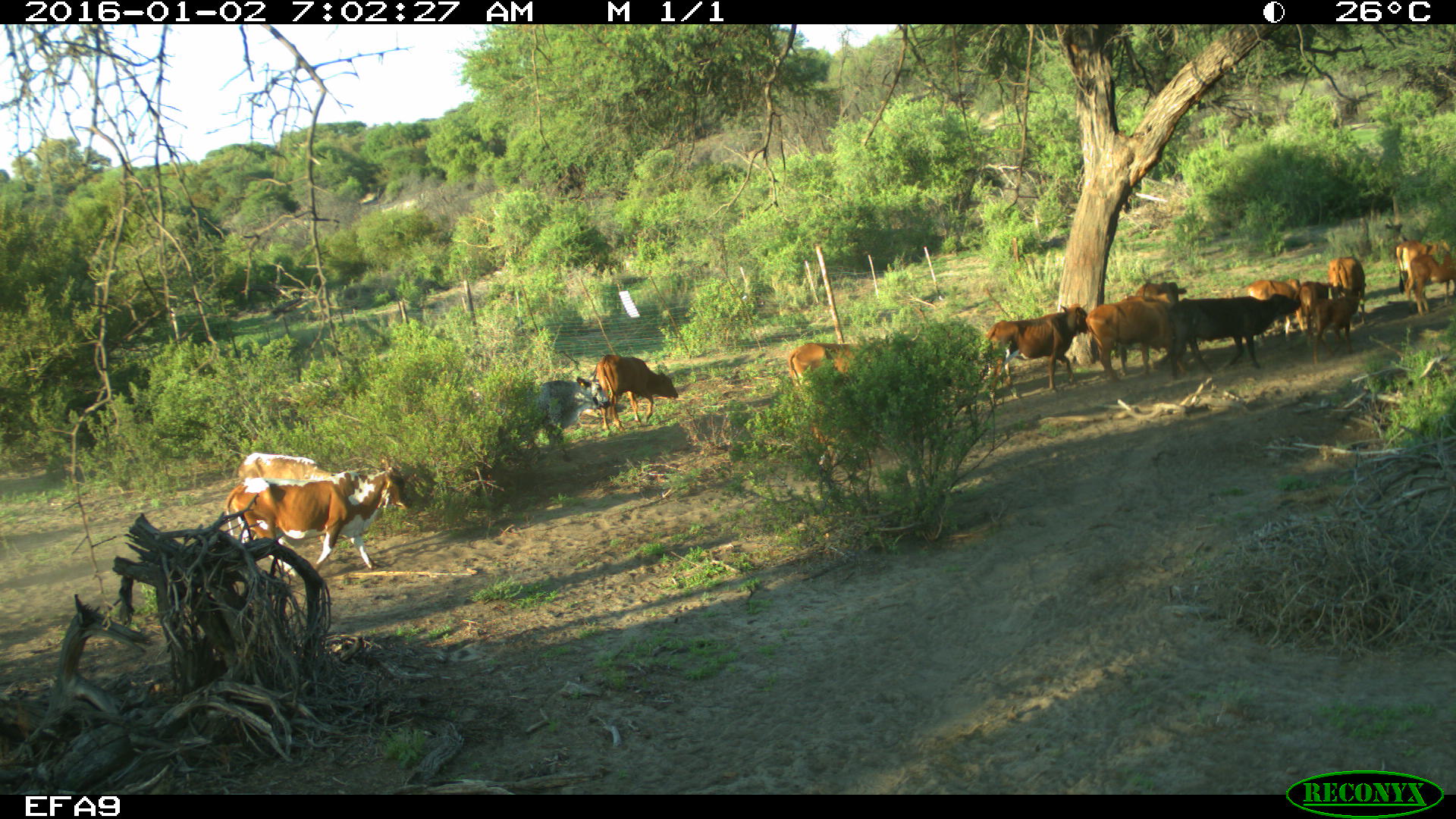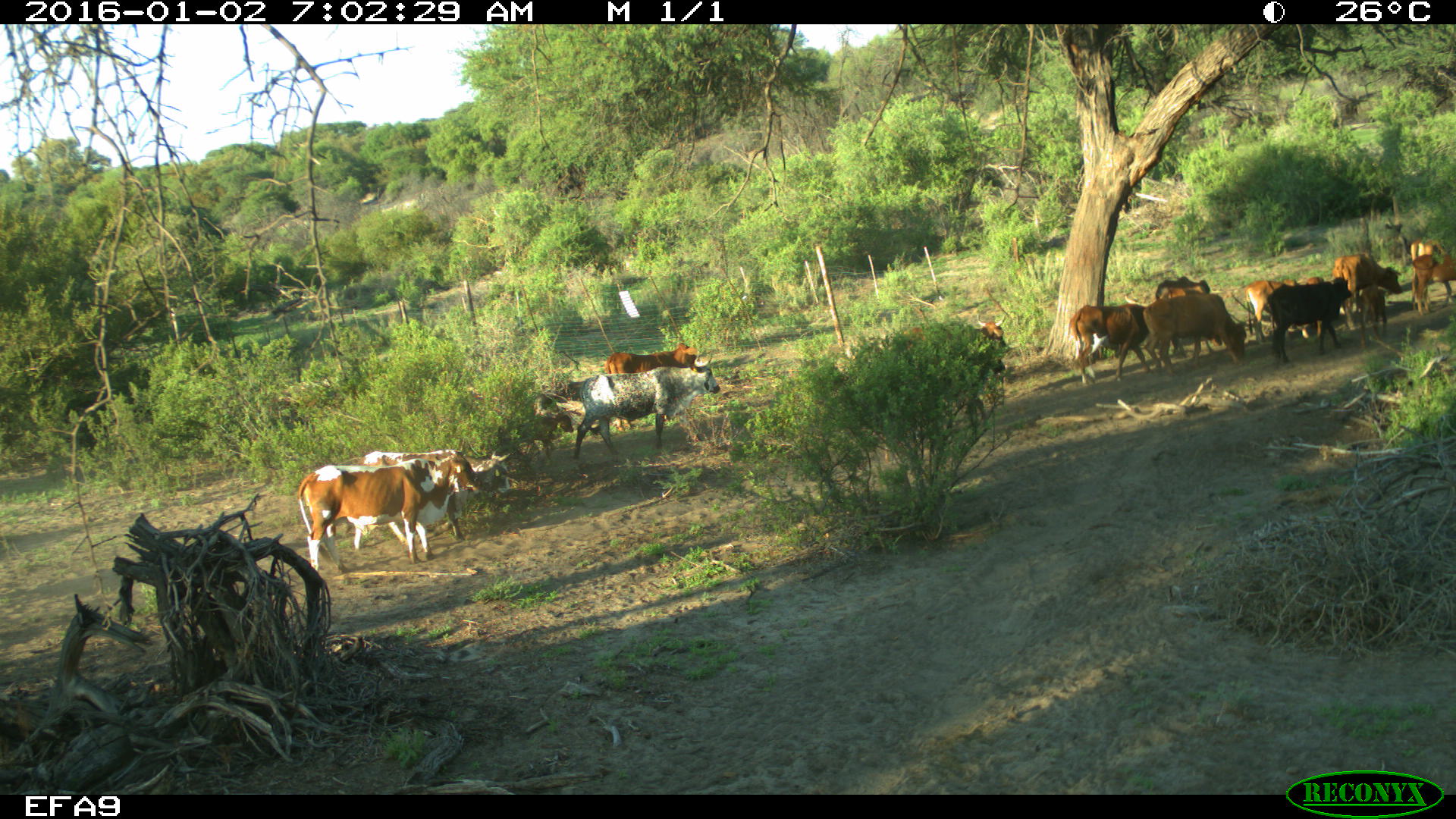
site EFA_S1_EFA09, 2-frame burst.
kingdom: Animalia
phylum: Chordata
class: Mammalia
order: Artiodactyla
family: Bovidae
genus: Bos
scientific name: Bos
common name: cattle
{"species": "cattle (Bos)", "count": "11-50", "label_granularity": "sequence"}